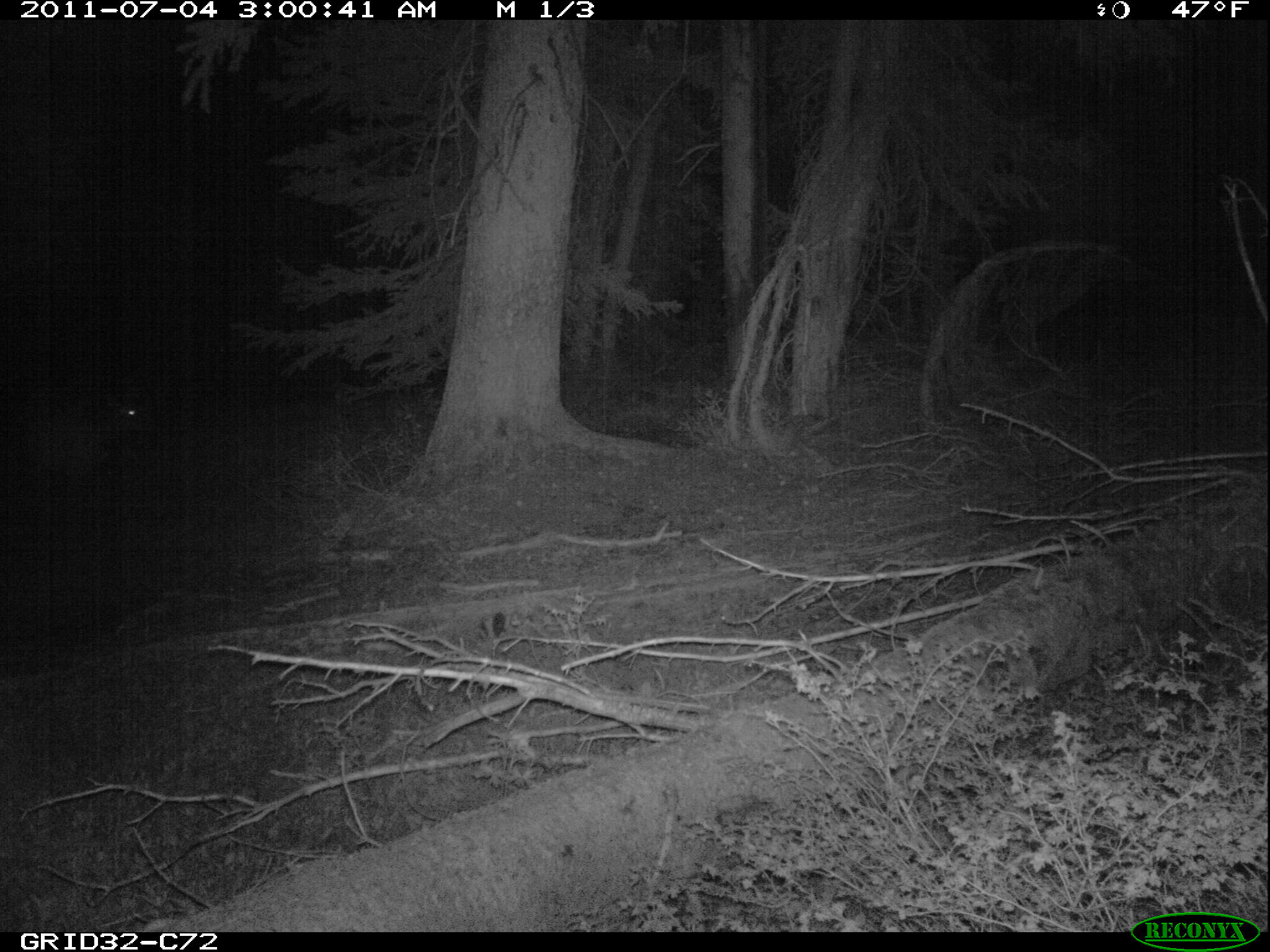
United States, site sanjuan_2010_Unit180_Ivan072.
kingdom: Animalia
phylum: Chordata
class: Mammalia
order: Artiodactyla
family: Cervidae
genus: Cervus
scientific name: Cervus elaphus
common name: red deer